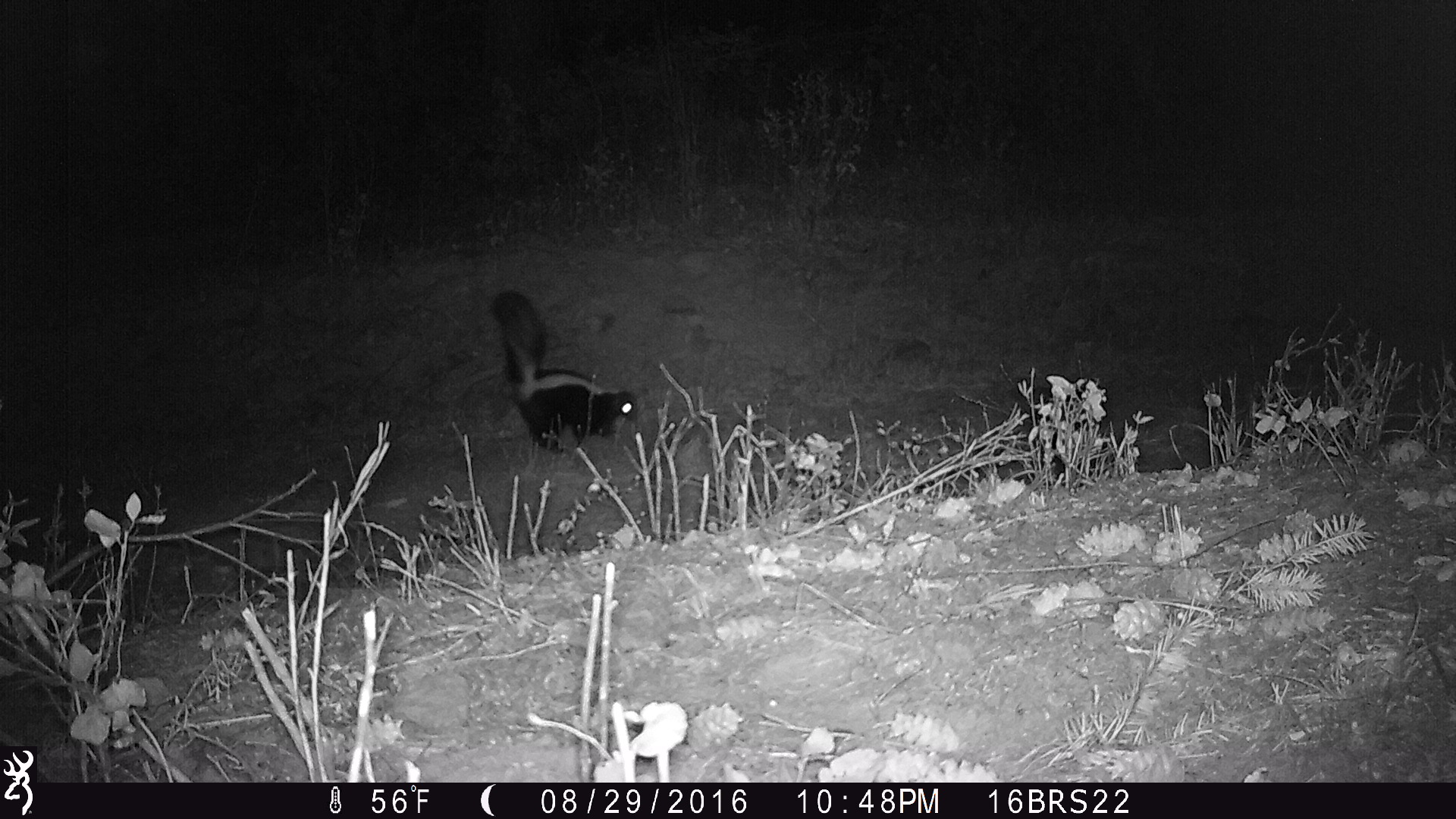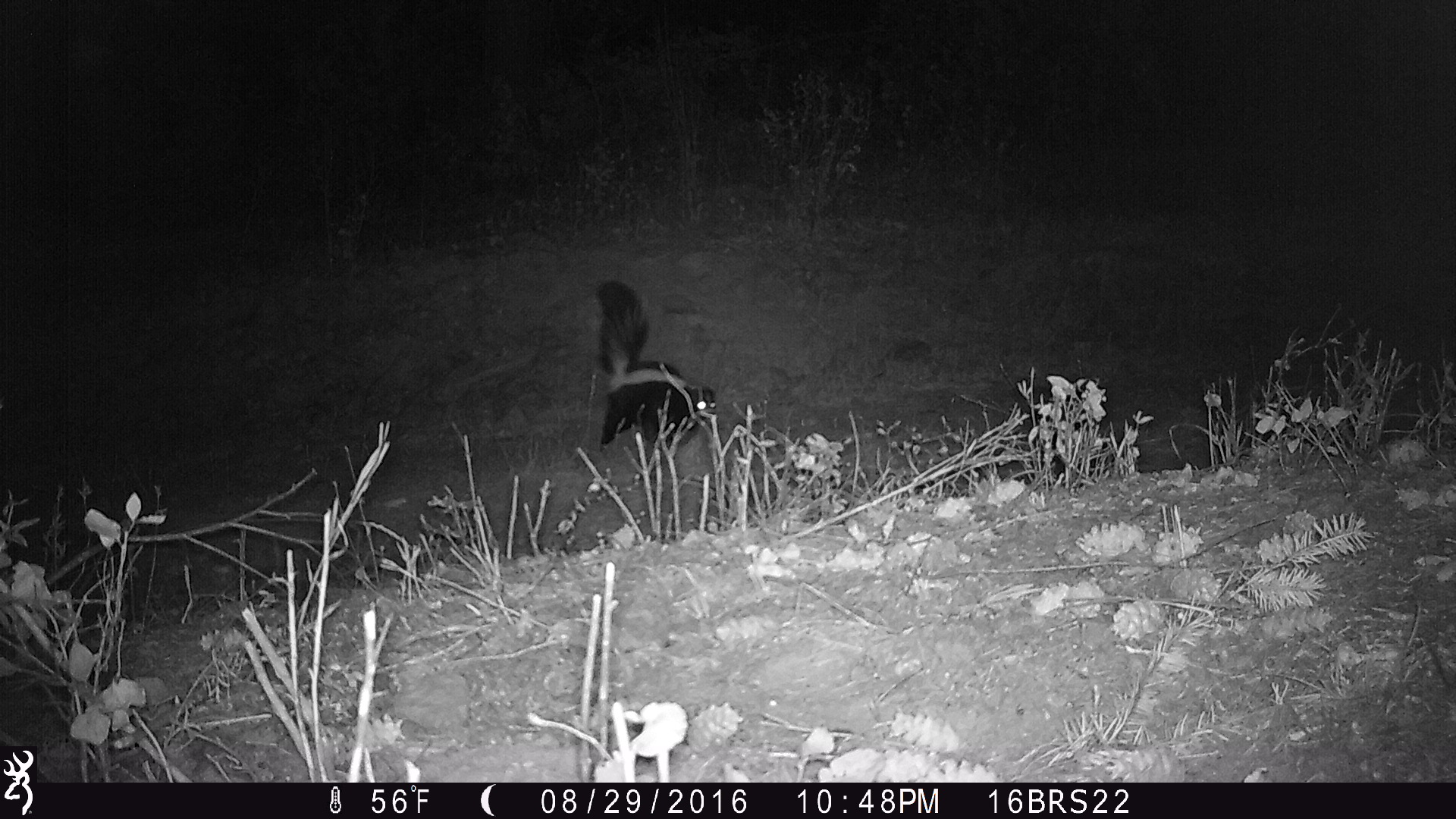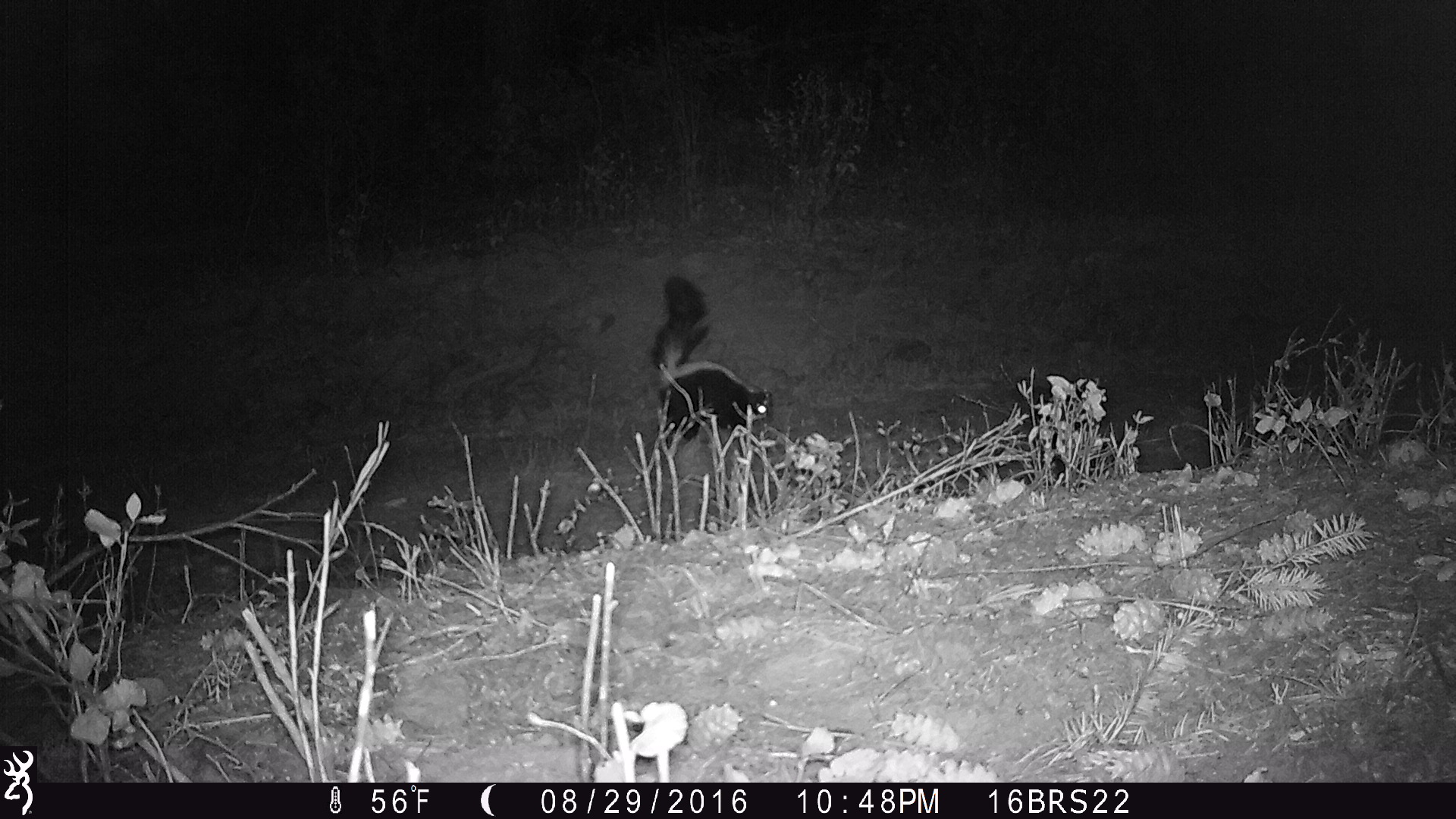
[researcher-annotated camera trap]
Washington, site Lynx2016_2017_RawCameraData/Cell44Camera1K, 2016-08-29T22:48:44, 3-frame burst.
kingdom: Animalia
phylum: Chordata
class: Mammalia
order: Carnivora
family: Mephitidae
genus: Mephitis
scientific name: Mephitis mephitis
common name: striped skunk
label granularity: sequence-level